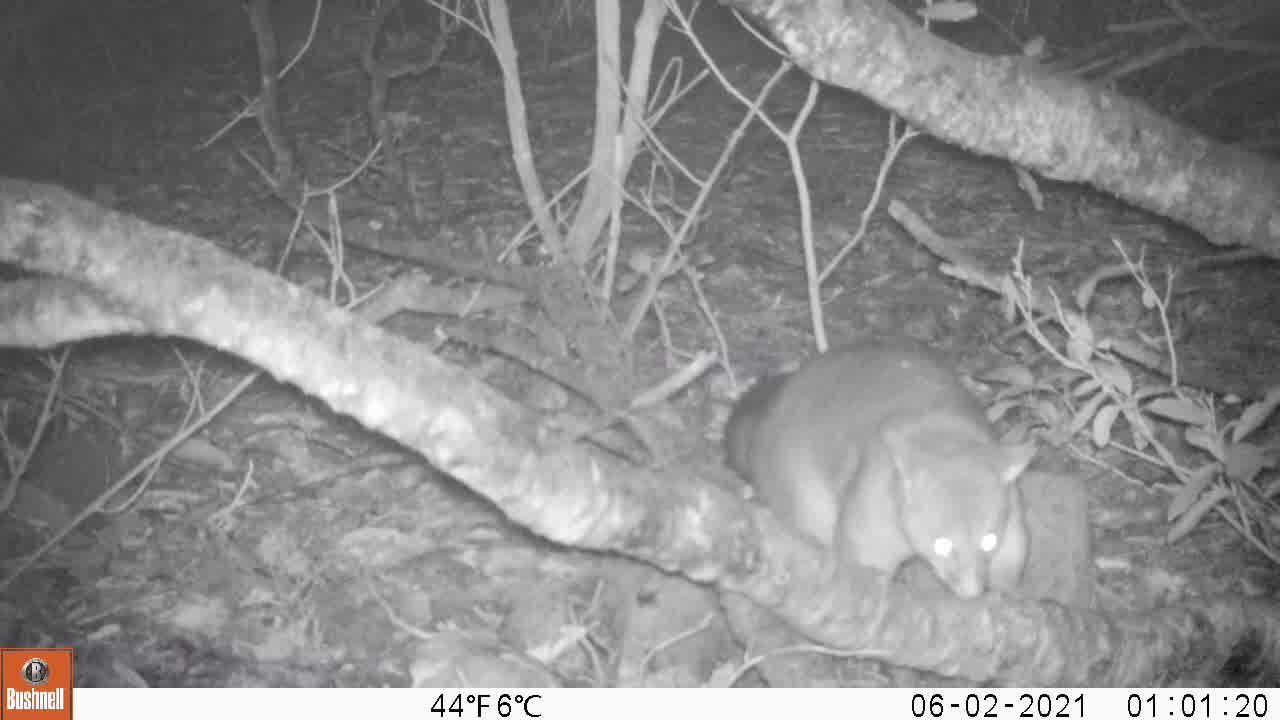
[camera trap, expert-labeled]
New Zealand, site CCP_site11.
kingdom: Animalia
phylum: Chordata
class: Mammalia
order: Diprotodontia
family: Phalangeridae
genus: Trichosurus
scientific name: Trichosurus vulpecula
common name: common brushtail possum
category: possum